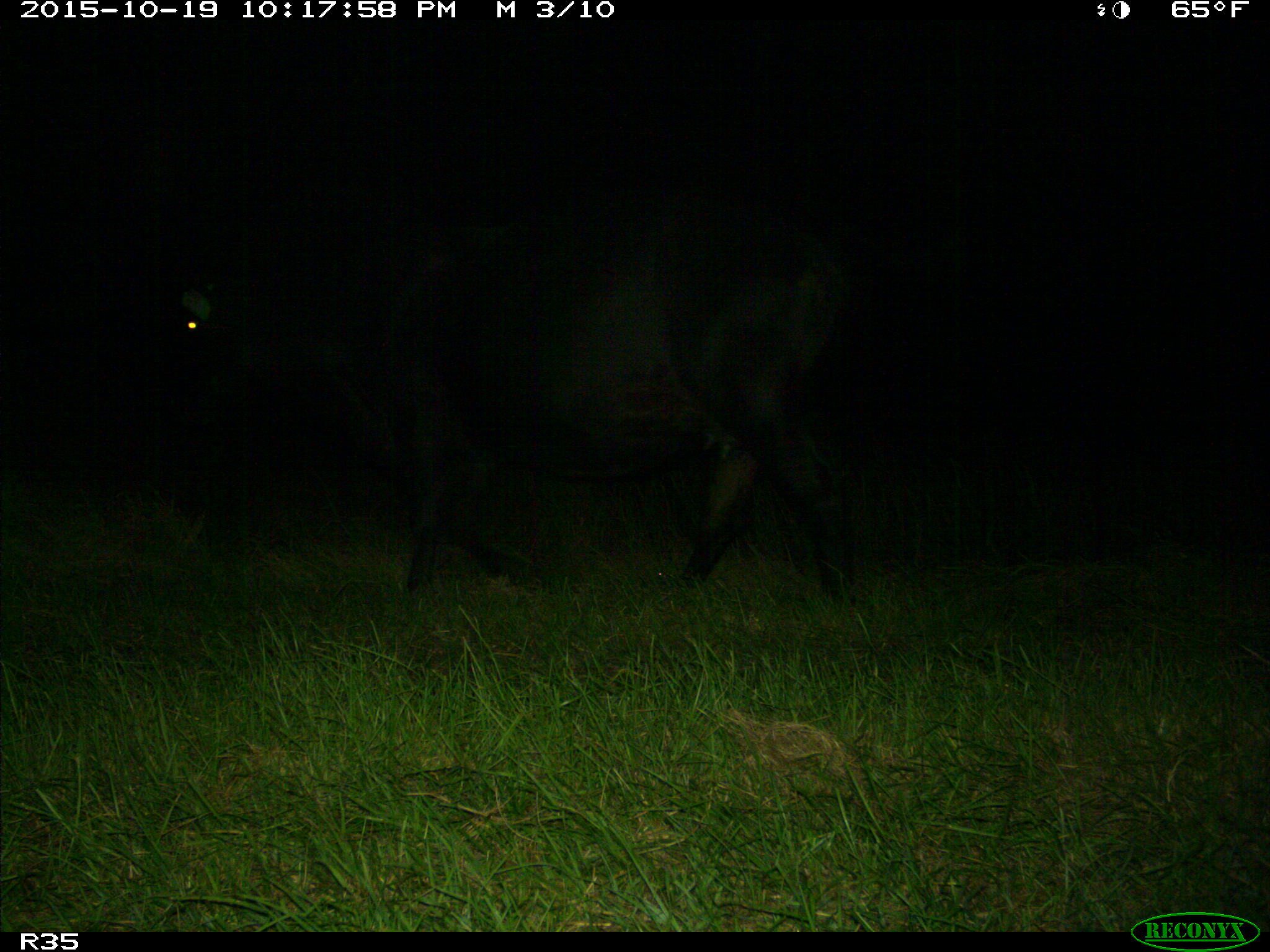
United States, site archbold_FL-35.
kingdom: Animalia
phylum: Chordata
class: Mammalia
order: Artiodactyla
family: Bovidae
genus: Bos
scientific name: Bos taurus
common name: domestic cow